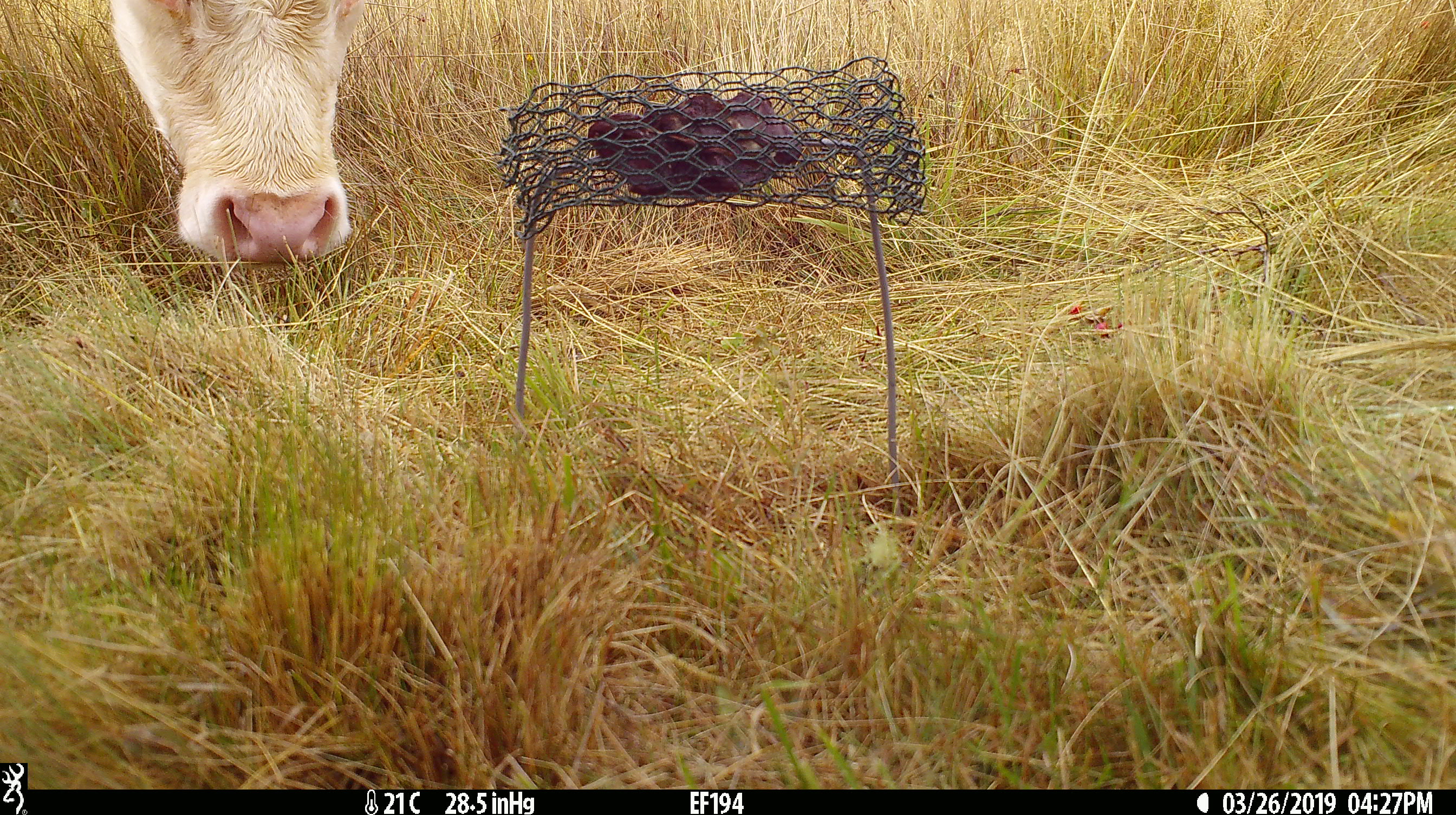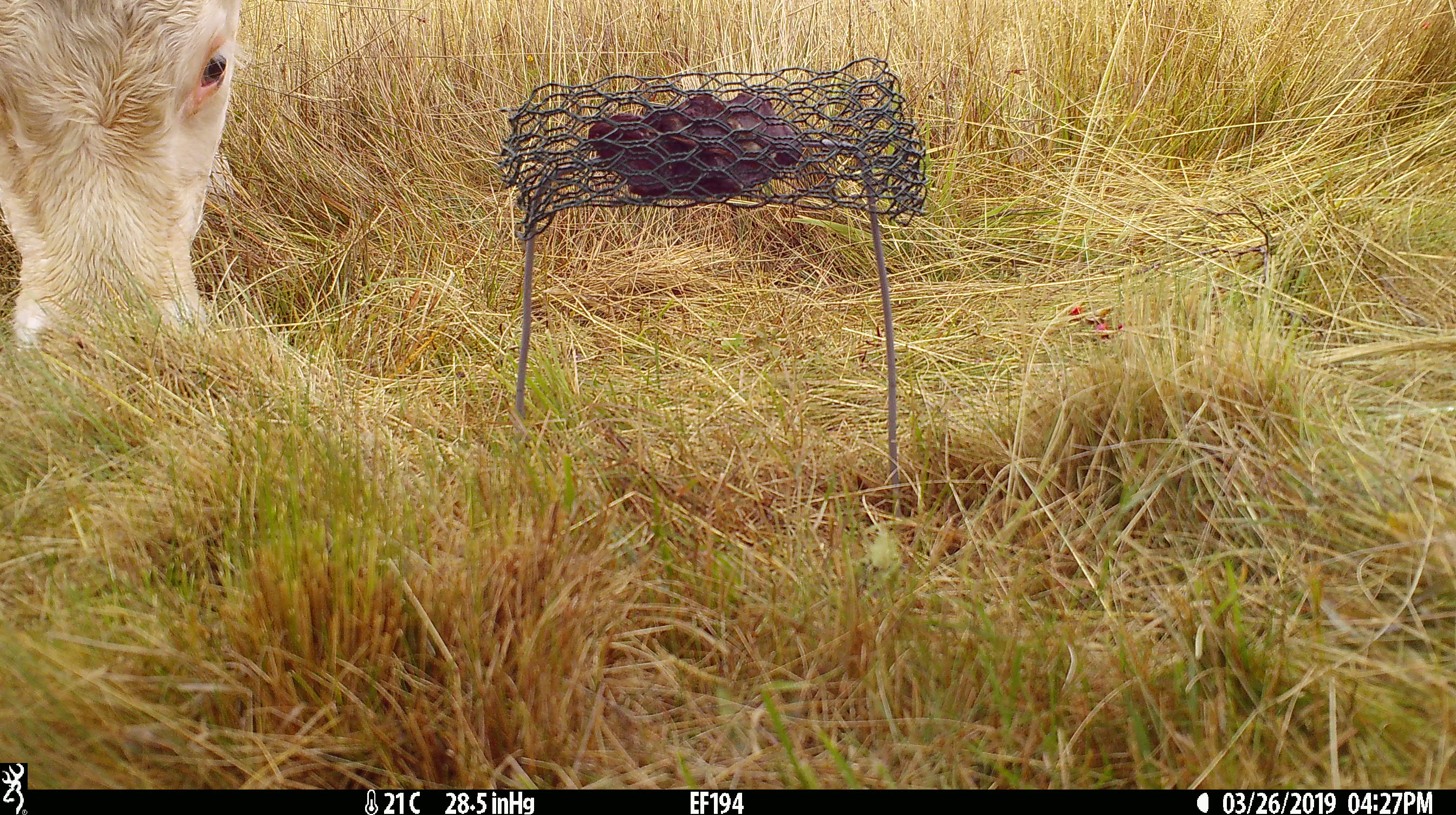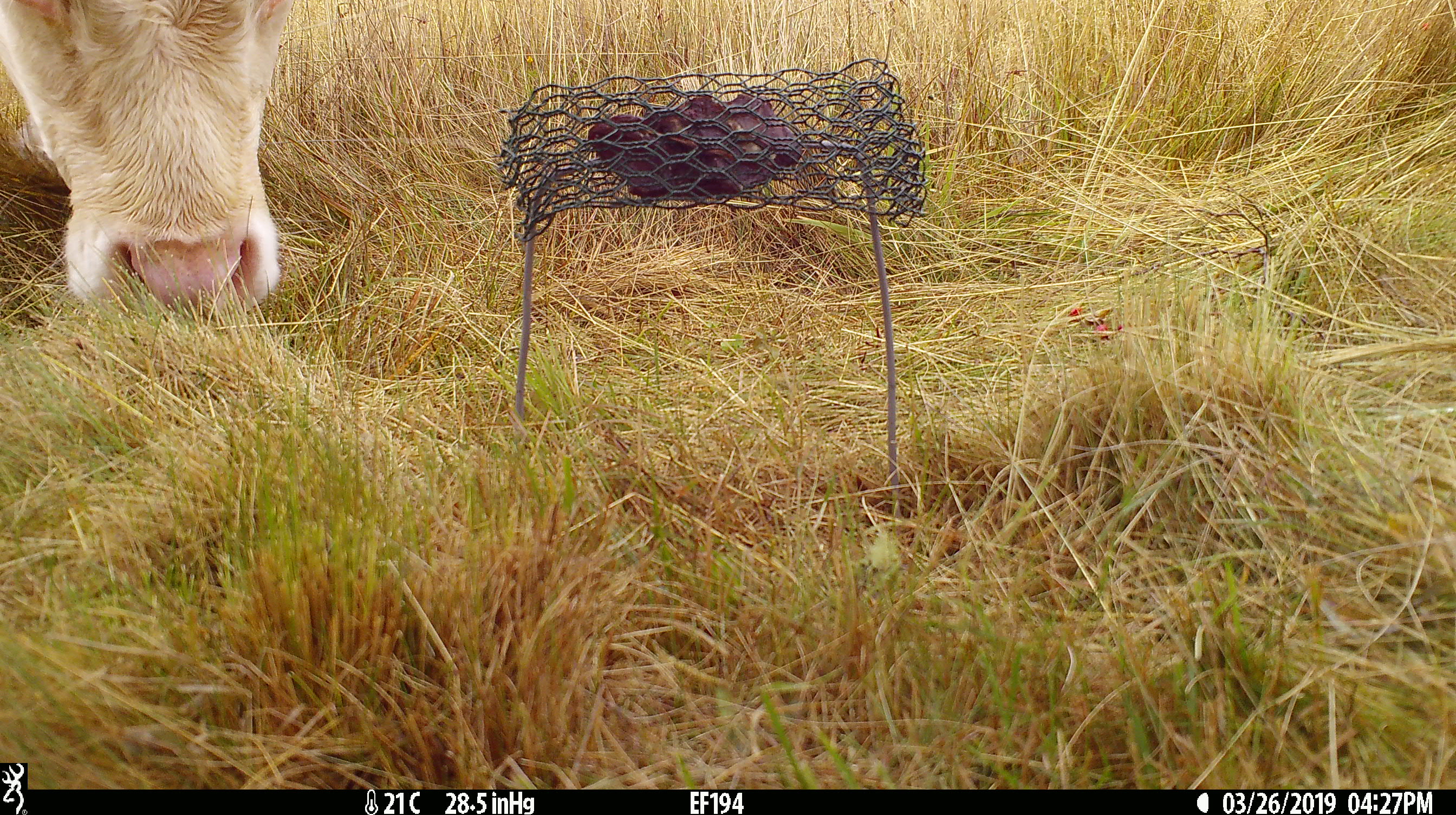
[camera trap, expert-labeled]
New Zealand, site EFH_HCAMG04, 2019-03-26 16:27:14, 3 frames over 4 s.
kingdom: Animalia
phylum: Chordata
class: Mammalia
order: Artiodactyla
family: Bovidae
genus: Bos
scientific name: Bos taurus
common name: domestic cow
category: cow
Cow (domestic cow) (Bos taurus).